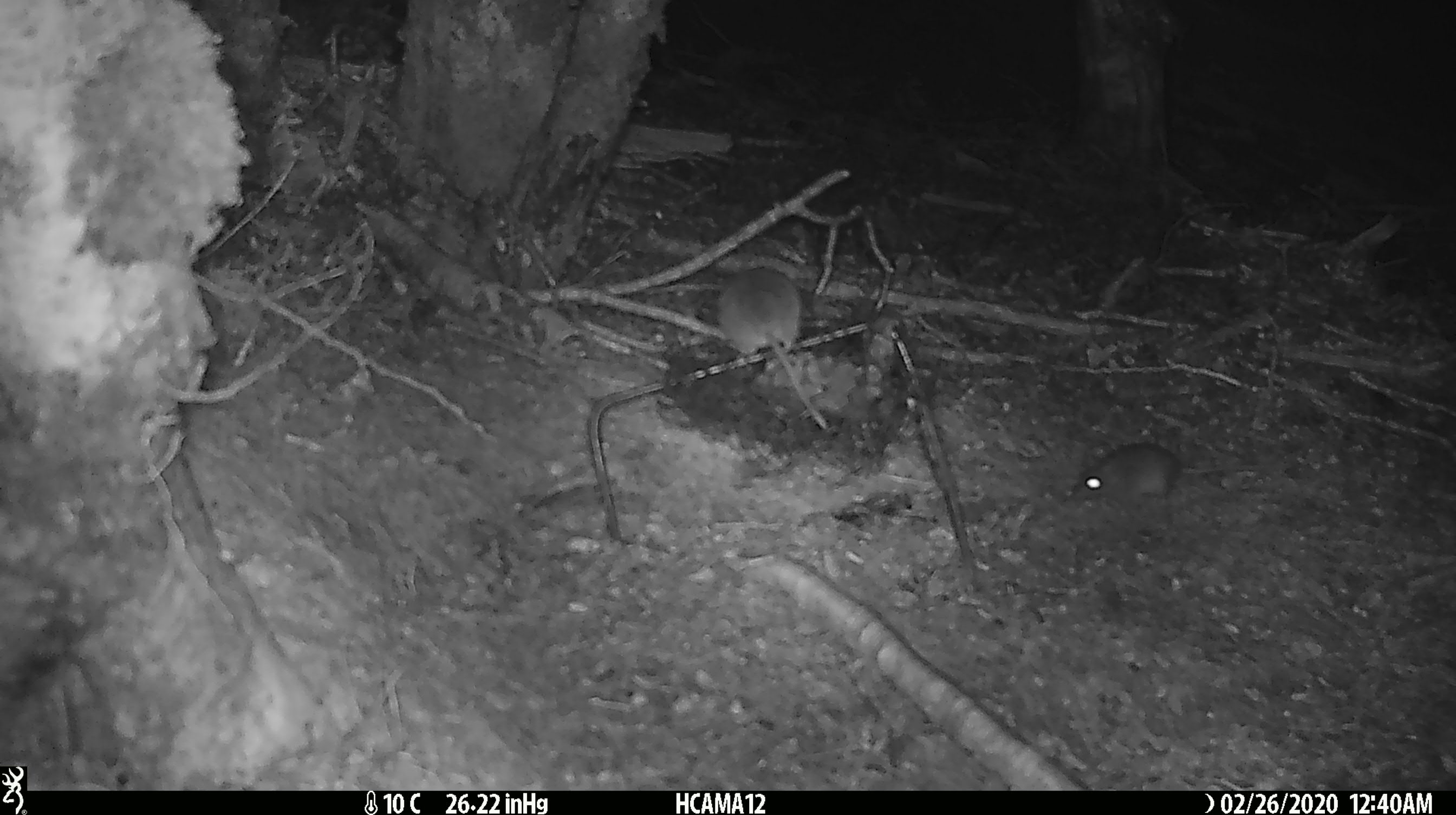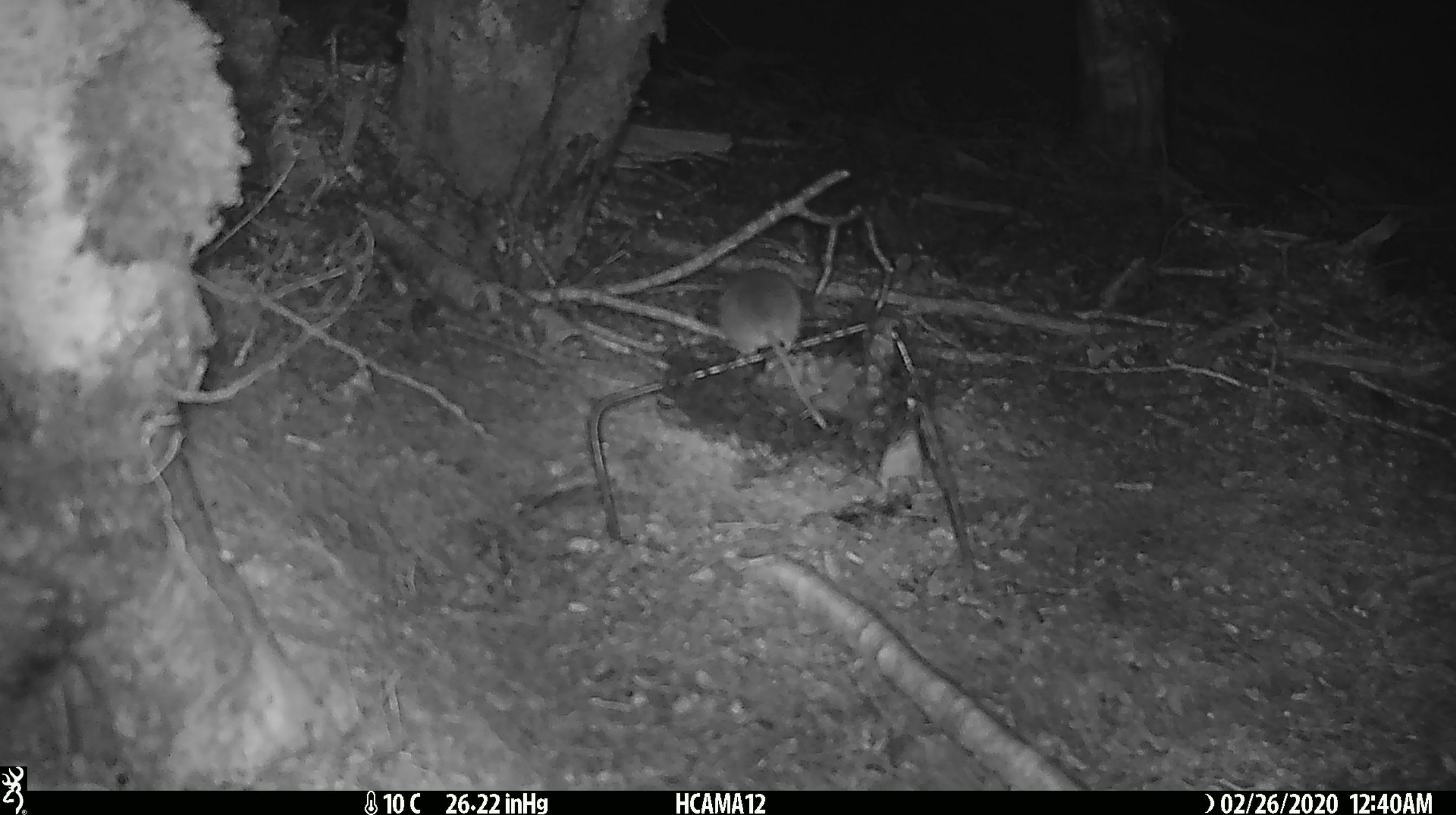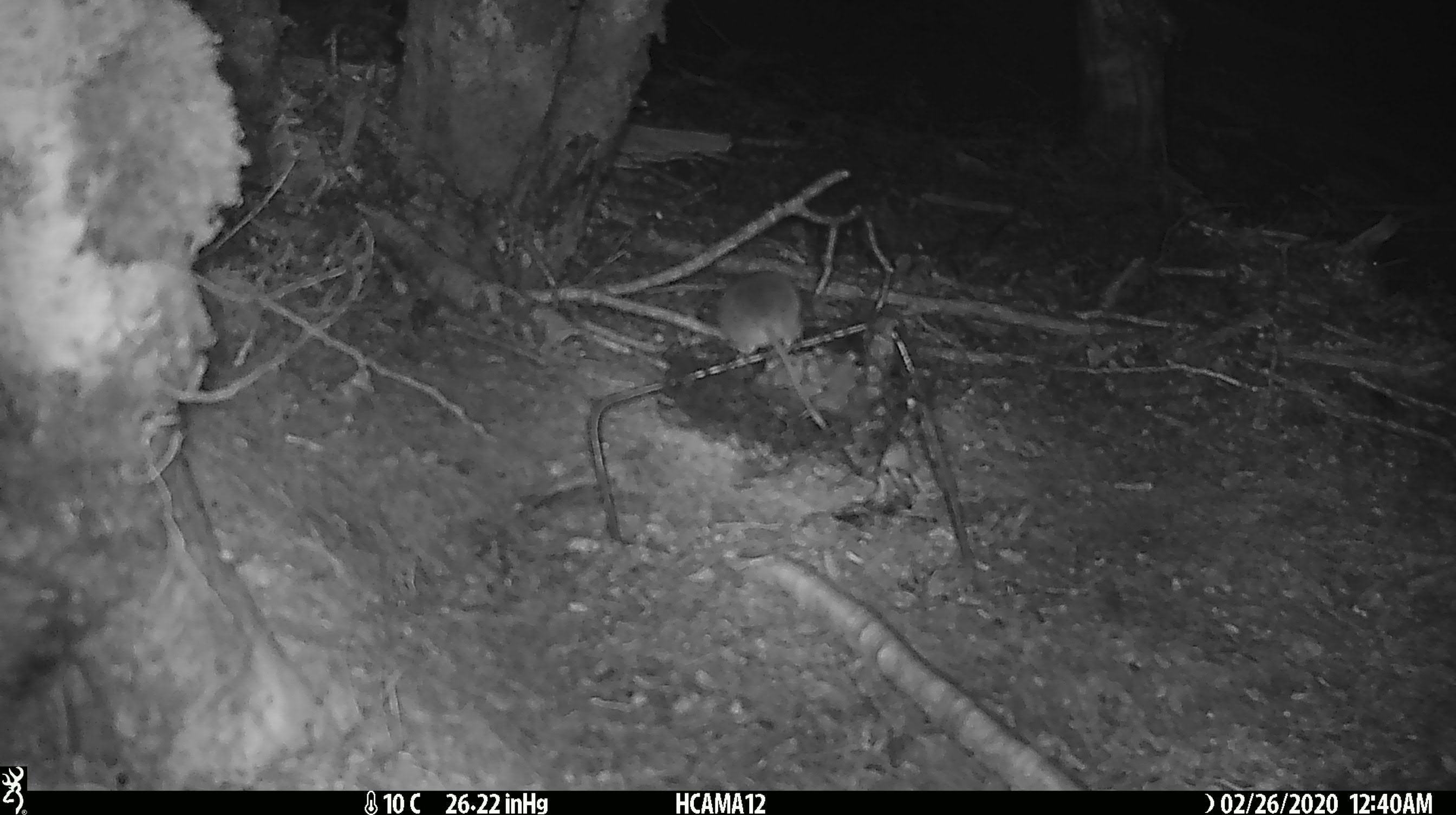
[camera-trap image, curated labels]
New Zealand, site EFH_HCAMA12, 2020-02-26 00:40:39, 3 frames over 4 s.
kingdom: Animalia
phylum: Chordata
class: Mammalia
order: Rodentia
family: Muridae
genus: Mus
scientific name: Mus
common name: mouse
Mouse (Mus).